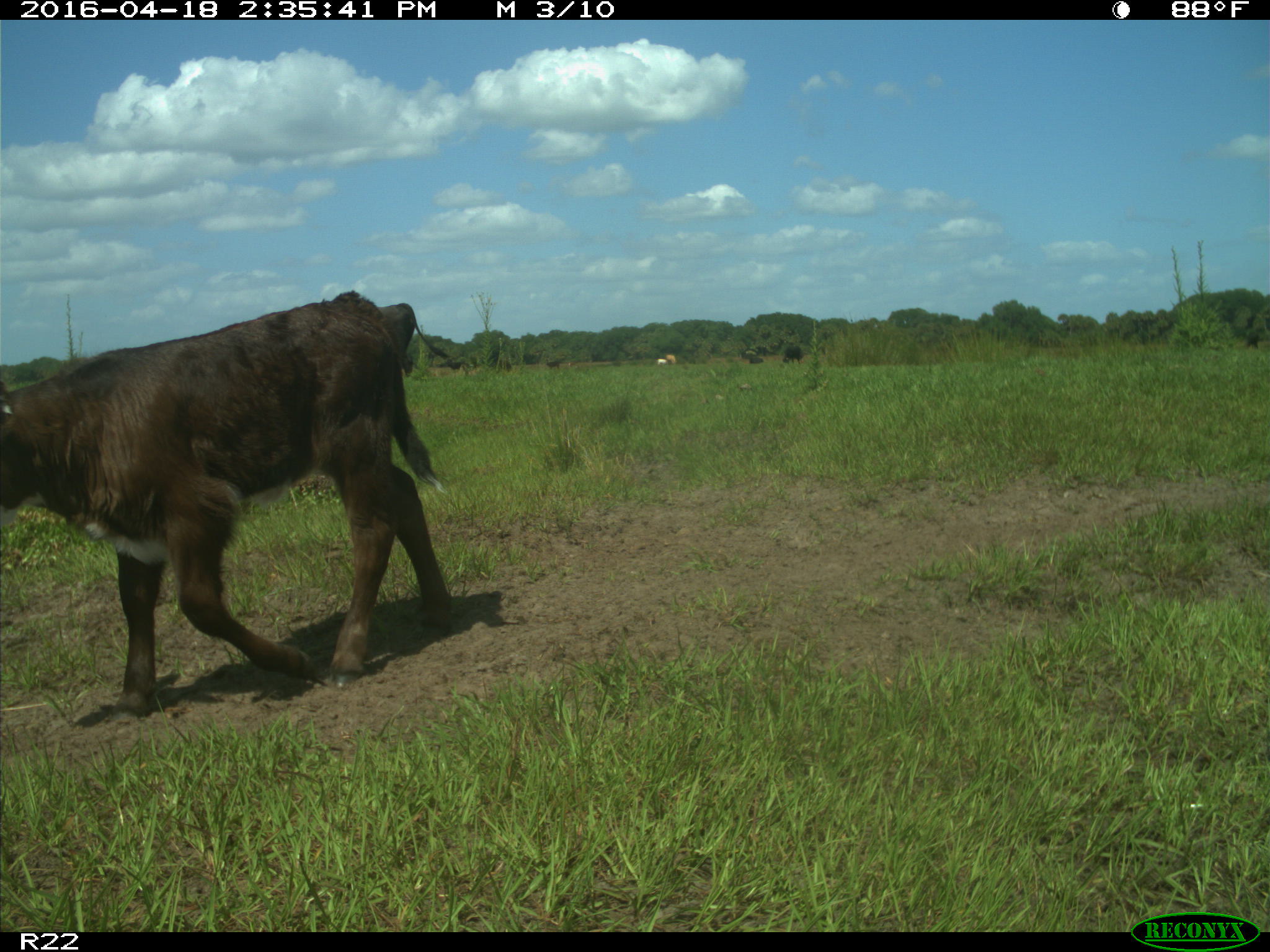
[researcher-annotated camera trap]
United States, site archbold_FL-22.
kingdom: Animalia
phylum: Chordata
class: Mammalia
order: Artiodactyla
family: Bovidae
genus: Bos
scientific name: Bos taurus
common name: domestic cow